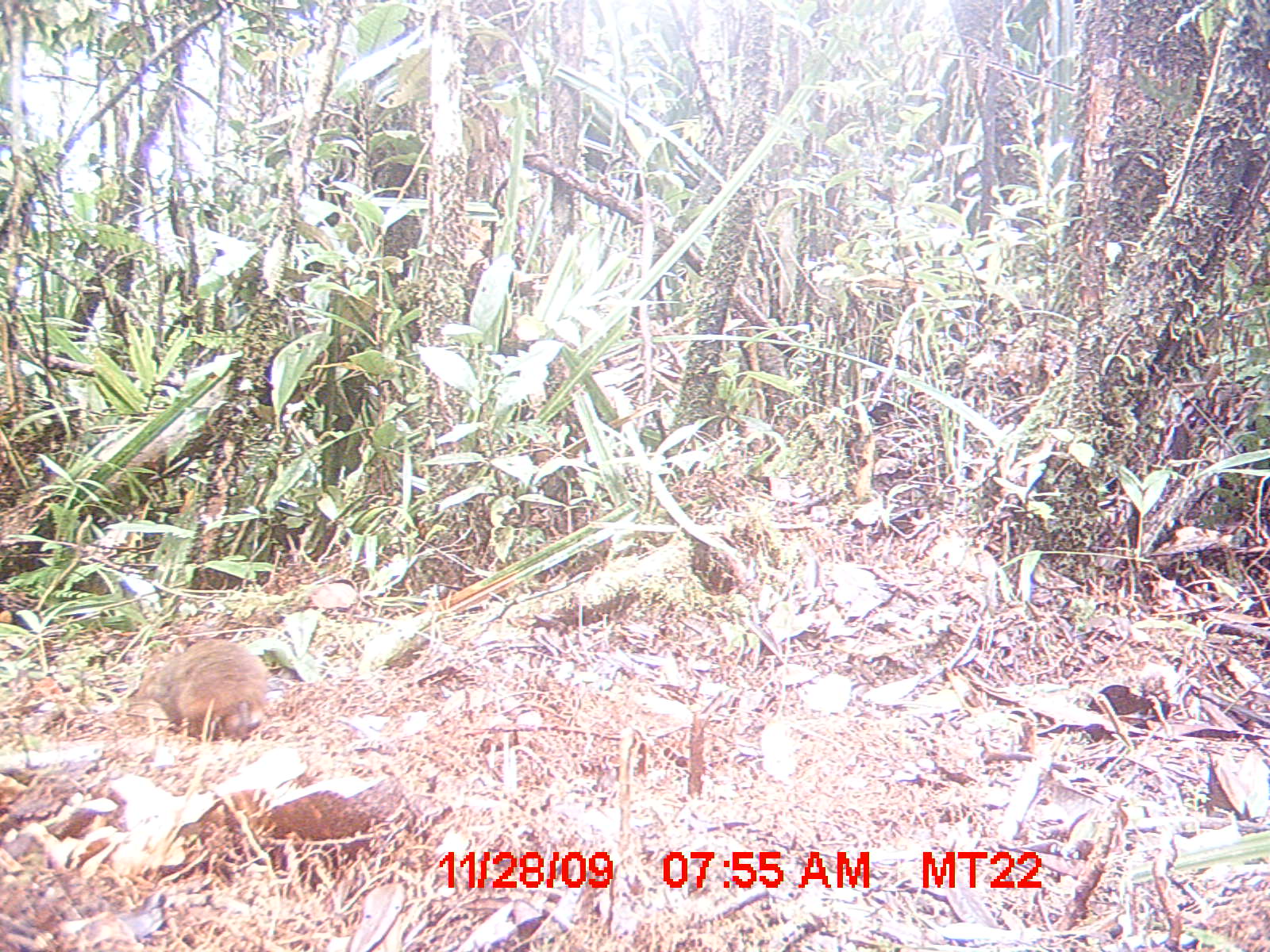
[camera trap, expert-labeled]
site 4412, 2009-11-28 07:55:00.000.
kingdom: Animalia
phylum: Chordata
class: Mammalia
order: Rodentia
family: Nesomyidae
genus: Hypogeomys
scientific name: Hypogeomys antimena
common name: malagasy giant rat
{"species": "Hypogeomys antimena (malagasy giant rat)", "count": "1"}